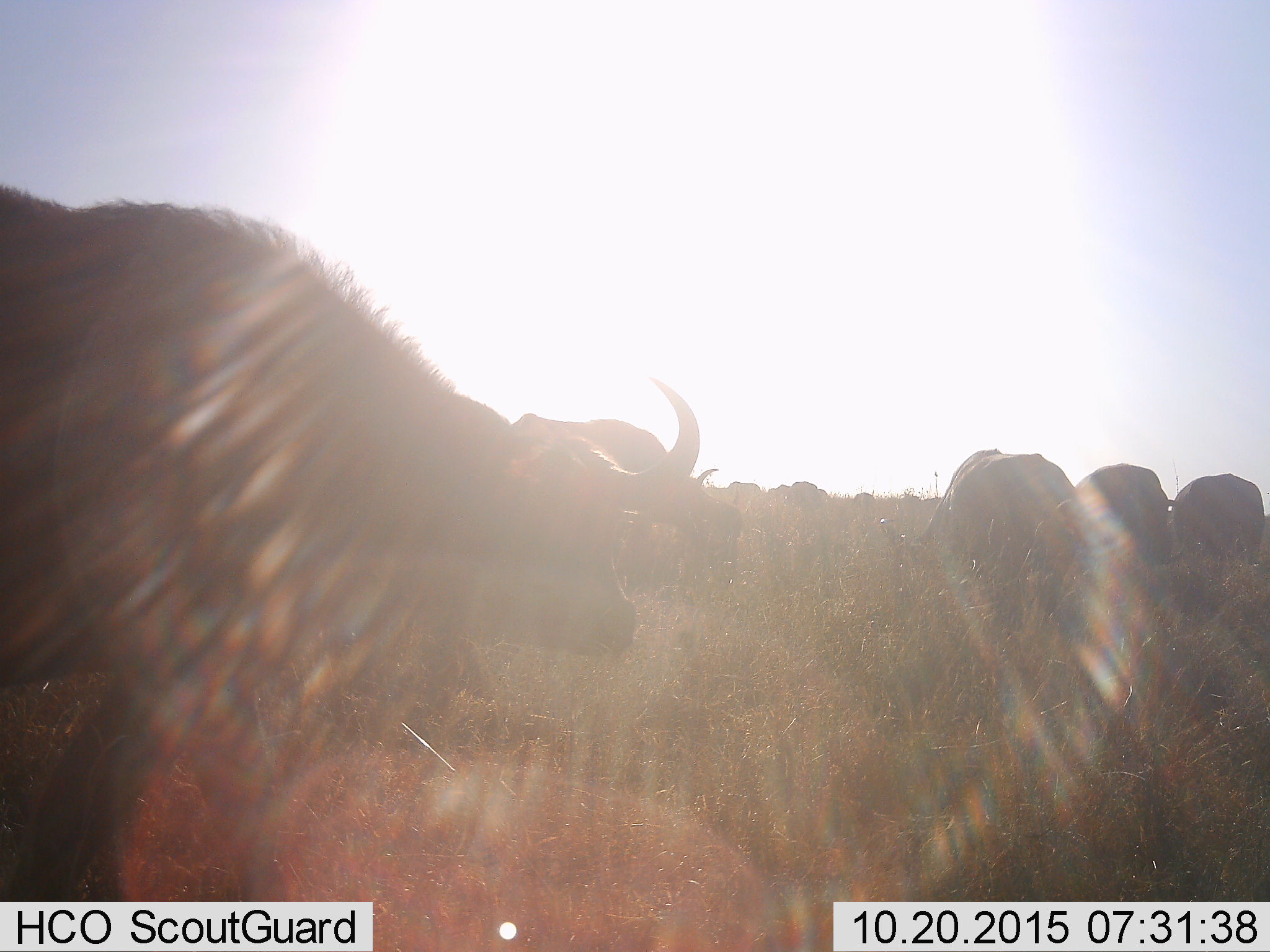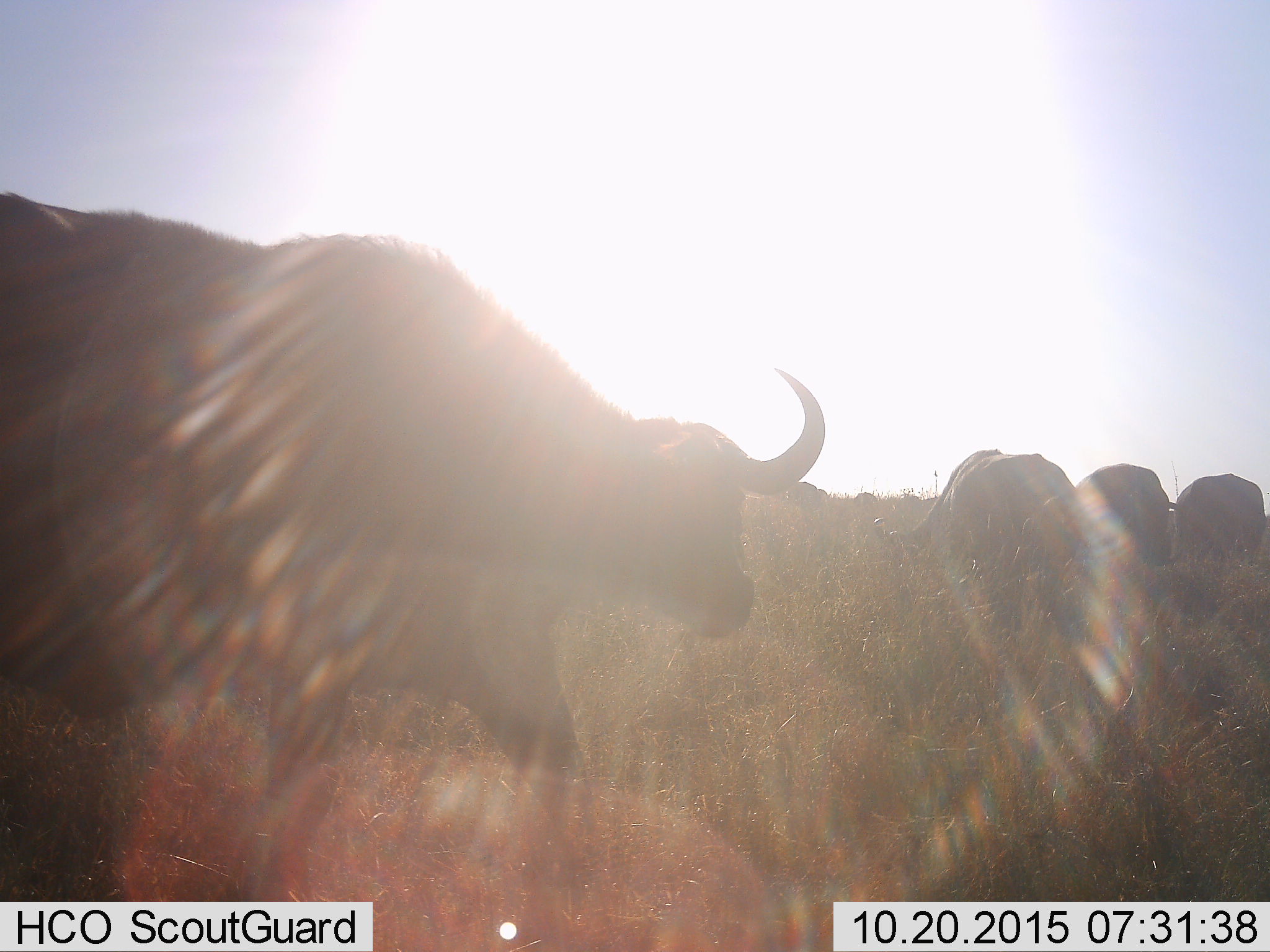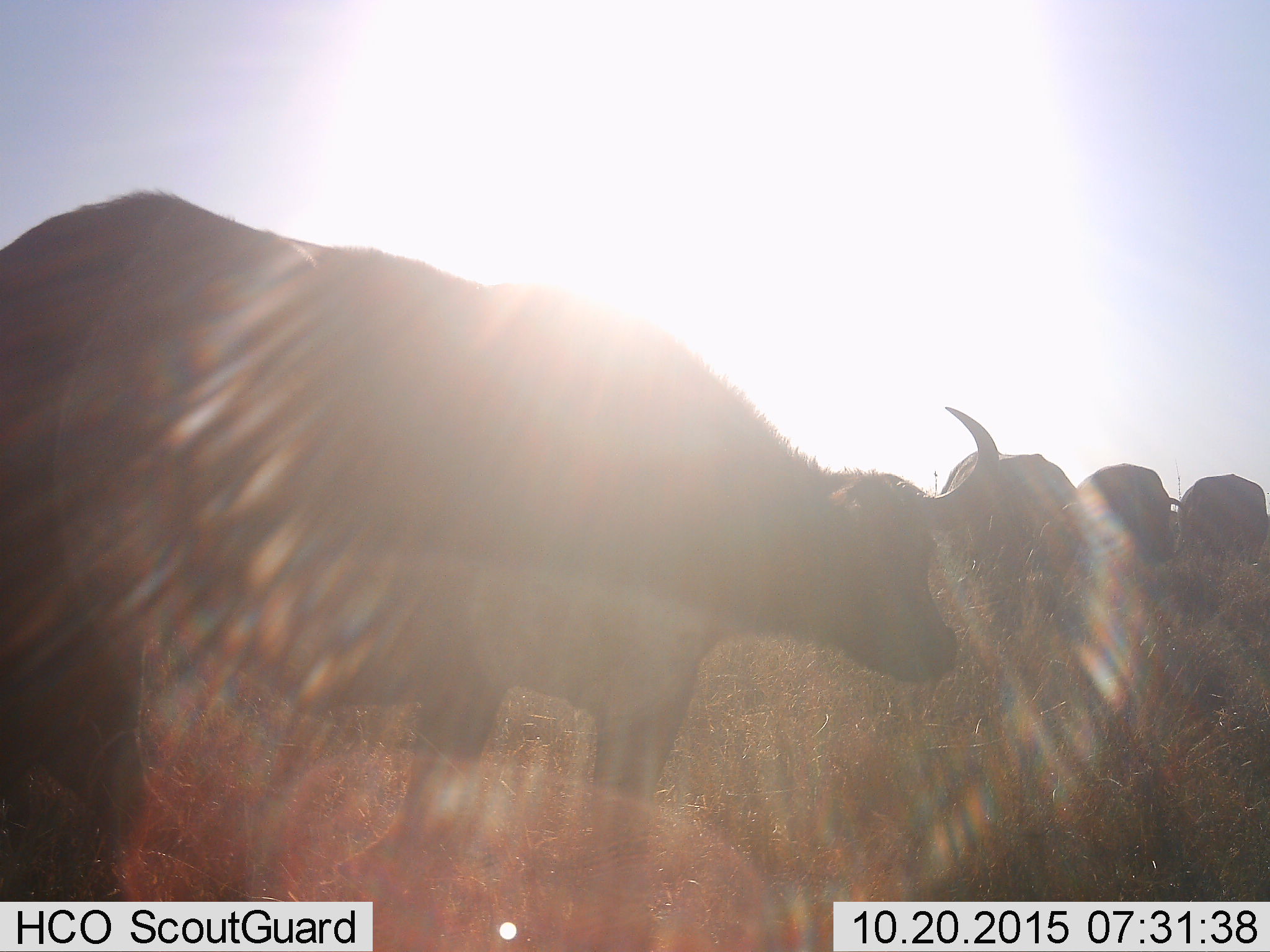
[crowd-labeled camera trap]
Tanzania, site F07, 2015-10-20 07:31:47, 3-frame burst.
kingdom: Animalia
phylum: Chordata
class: Mammalia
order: Artiodactyla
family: Bovidae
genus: Syncerus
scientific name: Syncerus caffer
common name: cape buffalo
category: buffalo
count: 11-50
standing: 71%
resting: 7%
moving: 64%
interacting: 0%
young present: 0%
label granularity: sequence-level